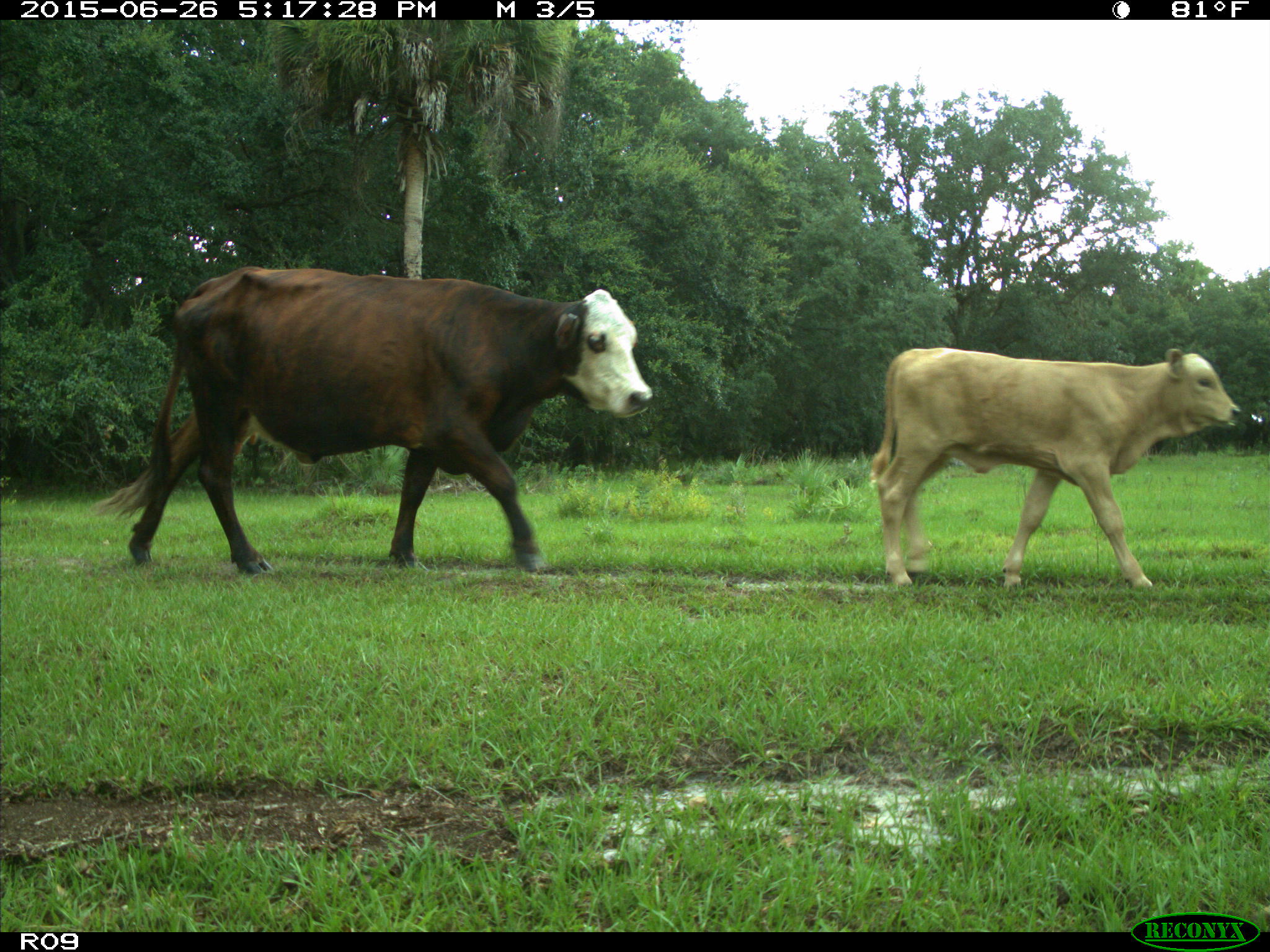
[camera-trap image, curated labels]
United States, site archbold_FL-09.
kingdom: Animalia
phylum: Chordata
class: Mammalia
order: Artiodactyla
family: Bovidae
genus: Bos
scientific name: Bos taurus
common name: domestic cow